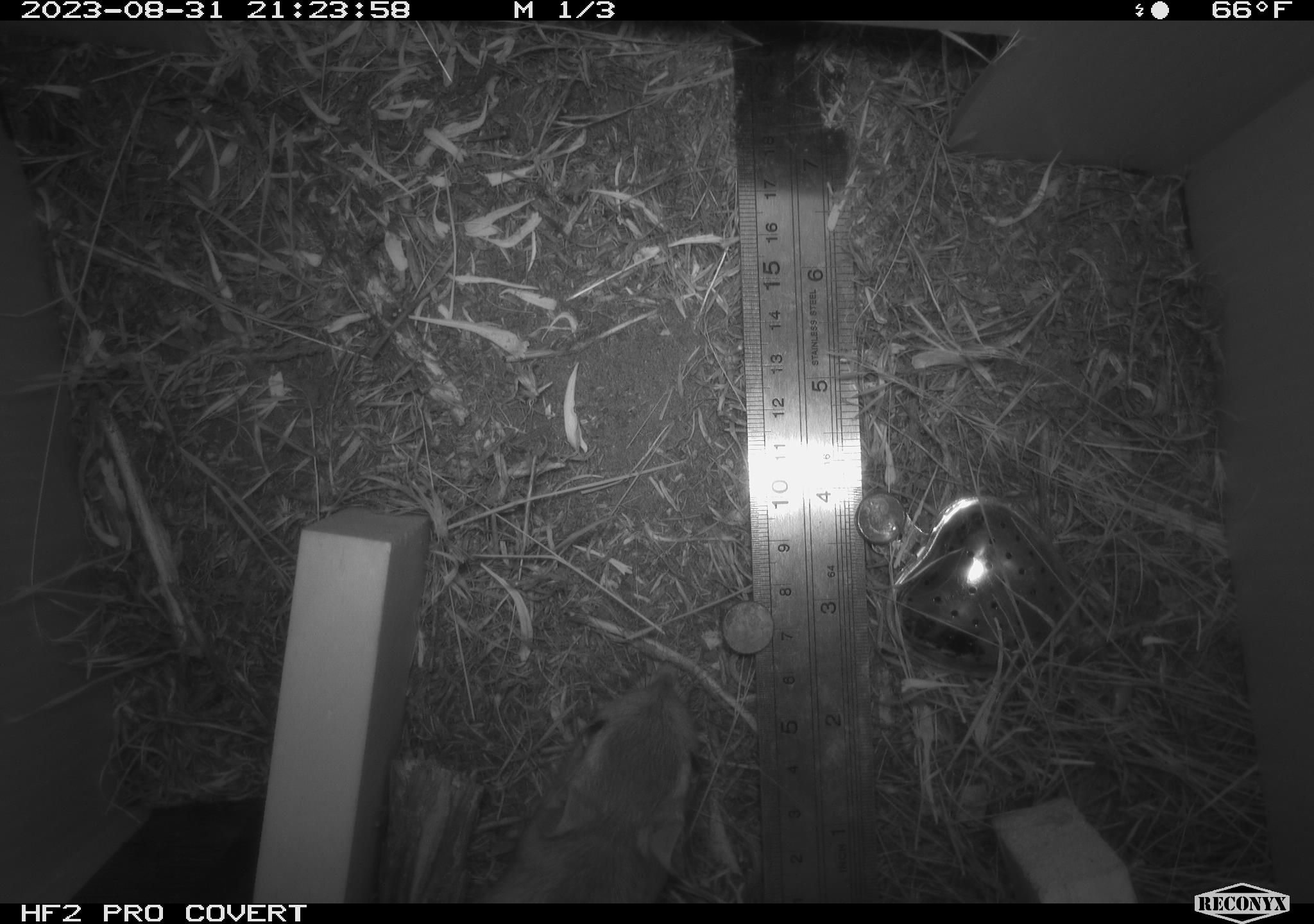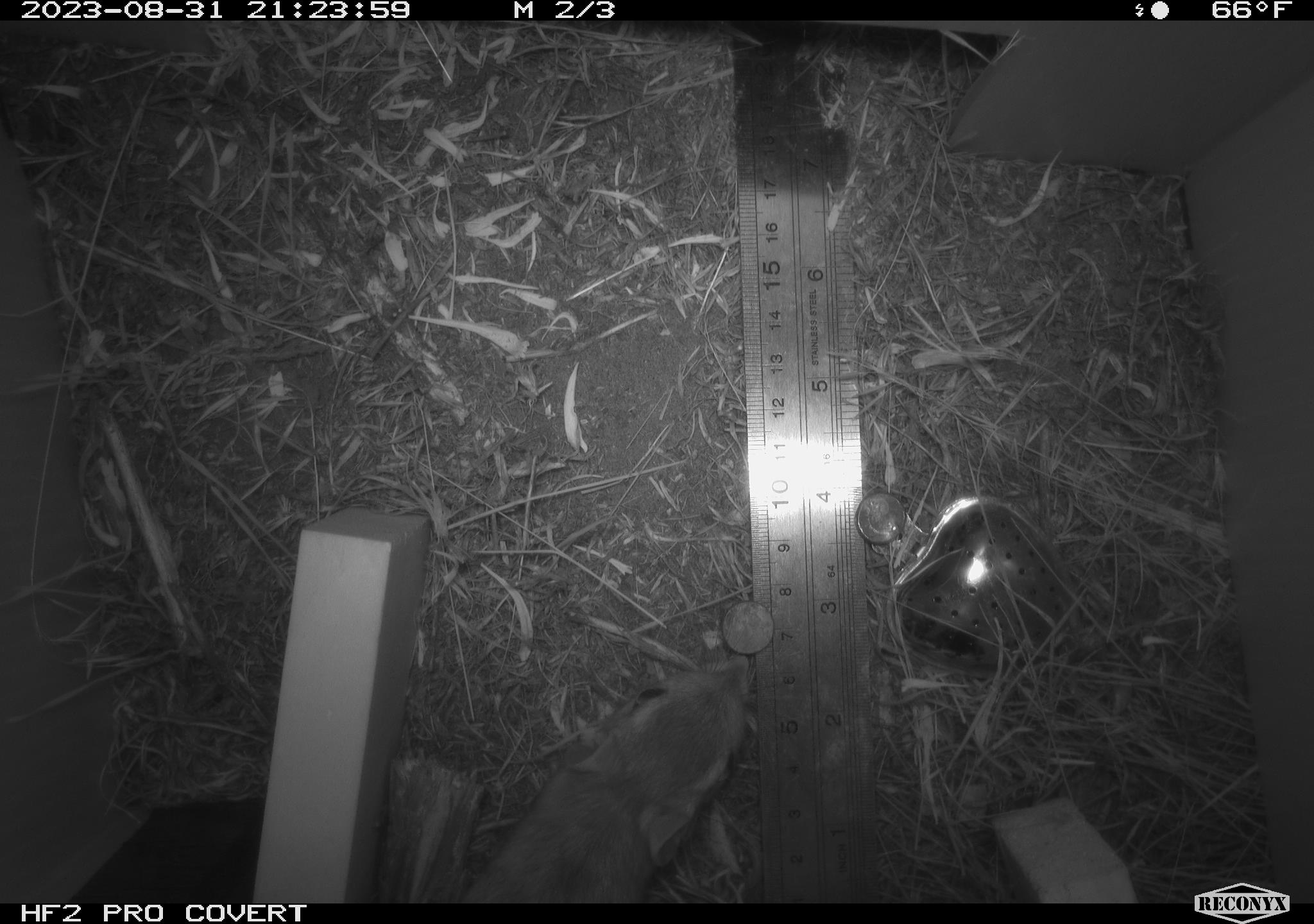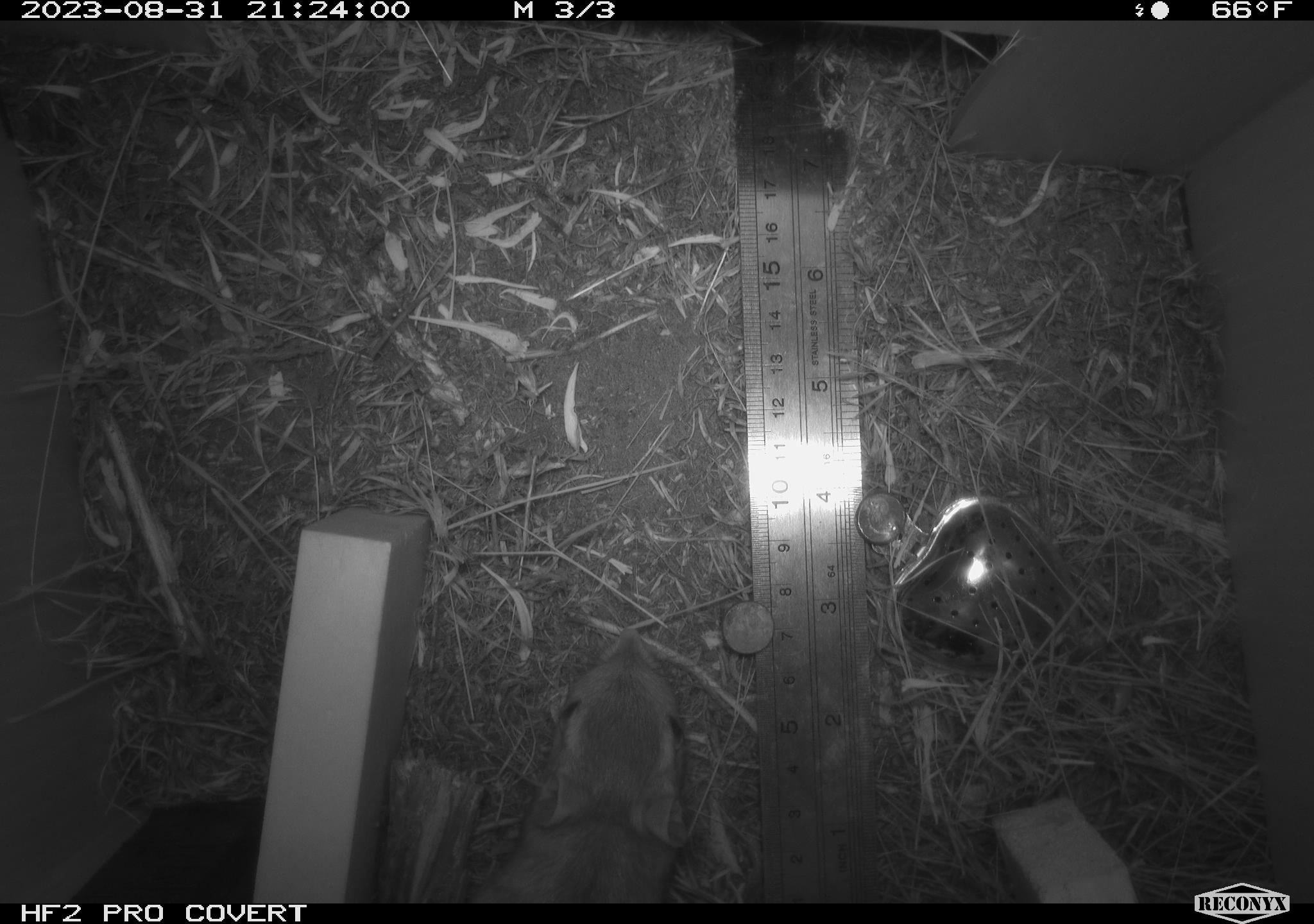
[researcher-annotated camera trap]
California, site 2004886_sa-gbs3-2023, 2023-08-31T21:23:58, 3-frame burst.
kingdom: Animalia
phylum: Chordata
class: Mammalia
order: Rodentia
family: Heteromyidae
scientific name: Heteromyidae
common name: kangaroo rats and pocket mice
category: heteromyidae family